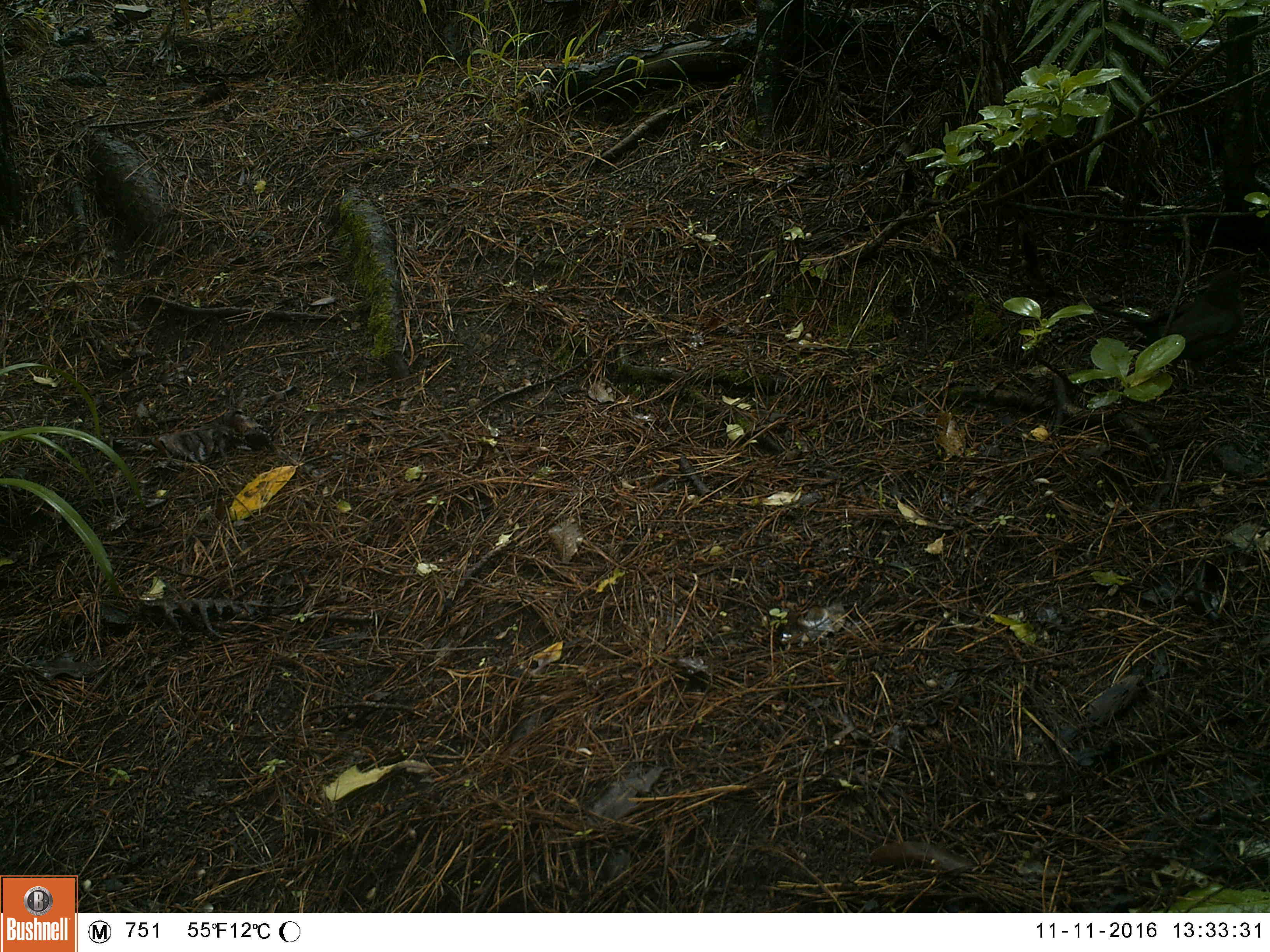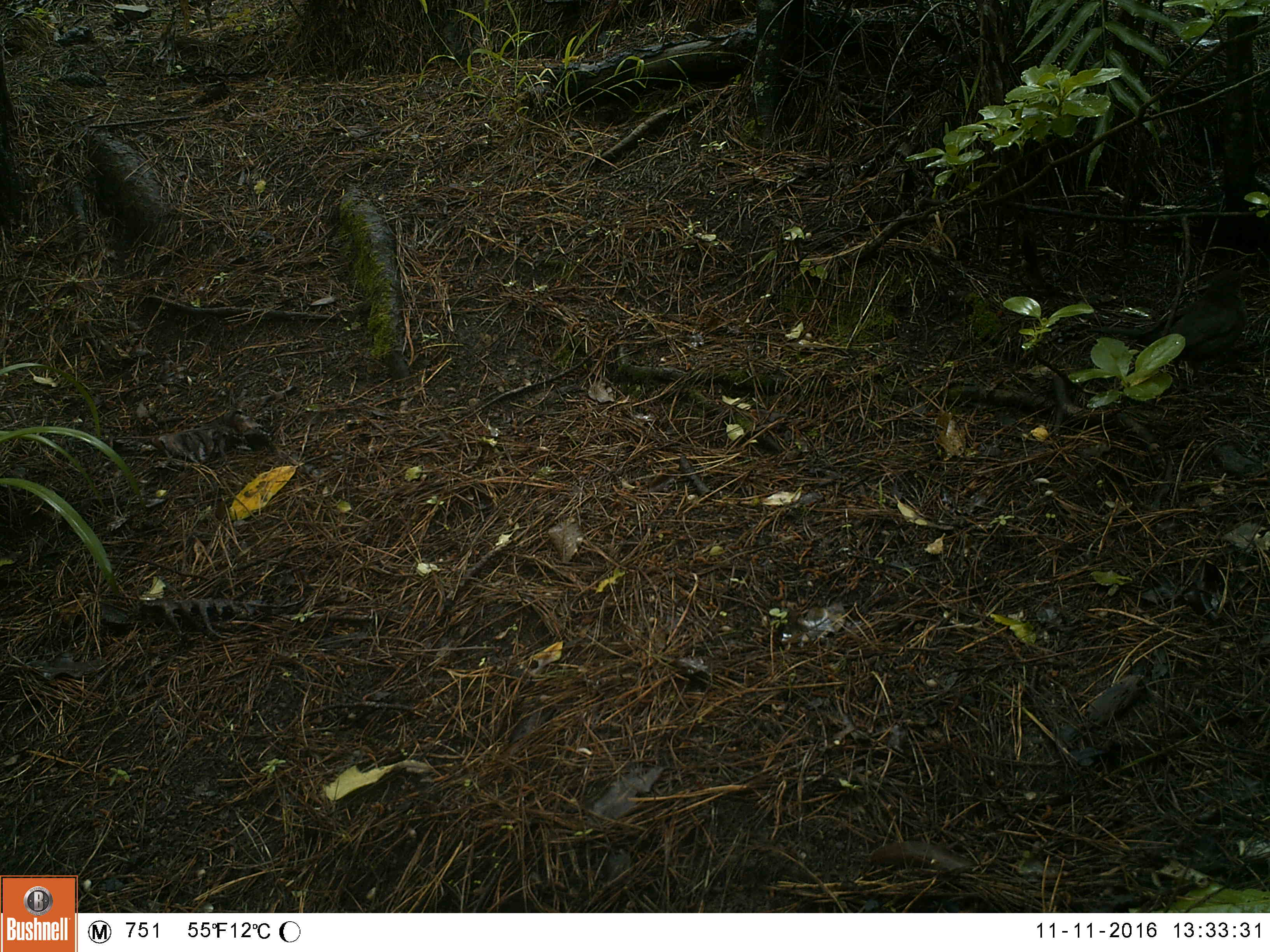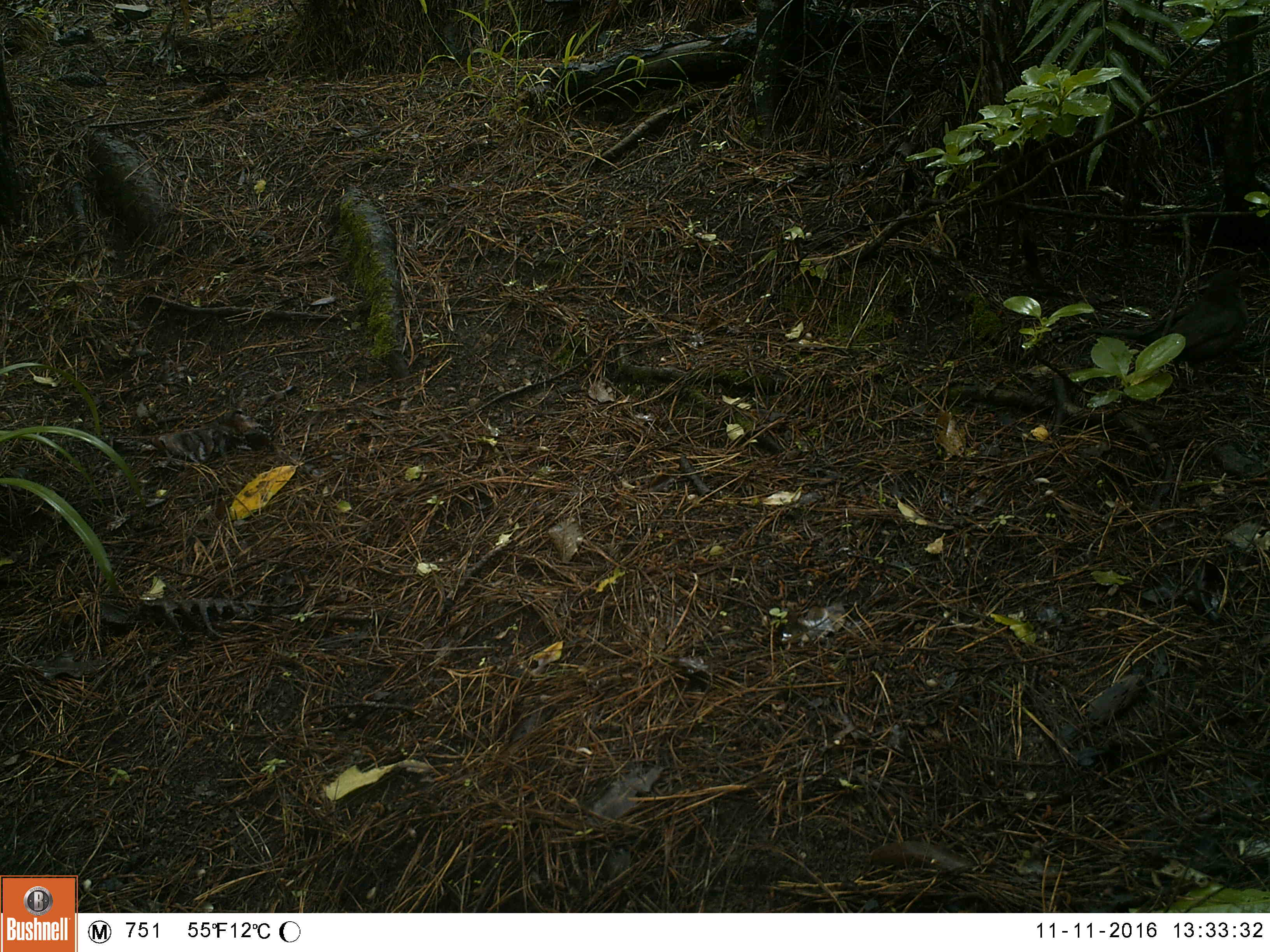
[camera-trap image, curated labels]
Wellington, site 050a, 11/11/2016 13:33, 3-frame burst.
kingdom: Animalia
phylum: Chordata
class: Aves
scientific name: Aves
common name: bird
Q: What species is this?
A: Bird (Aves).